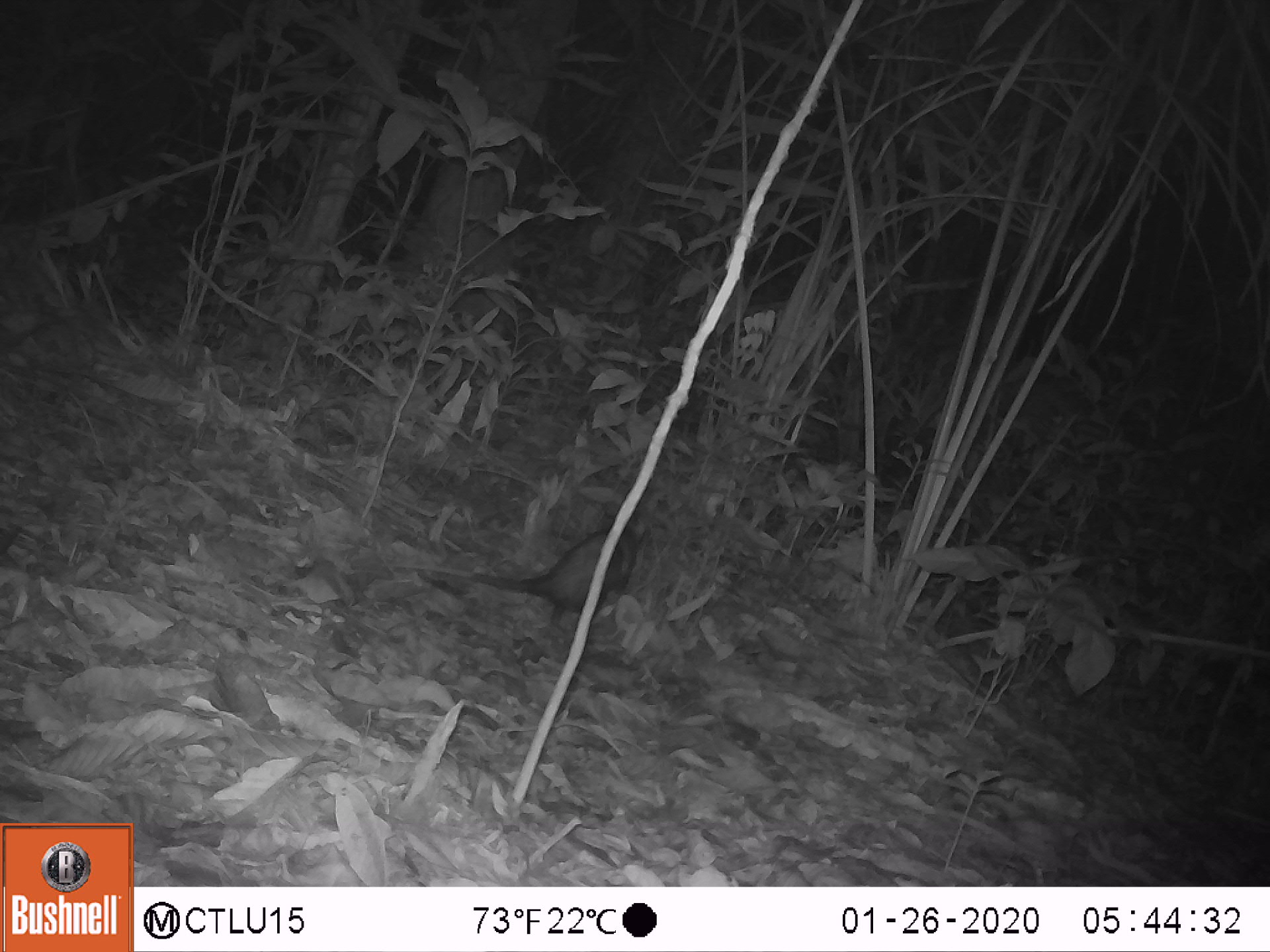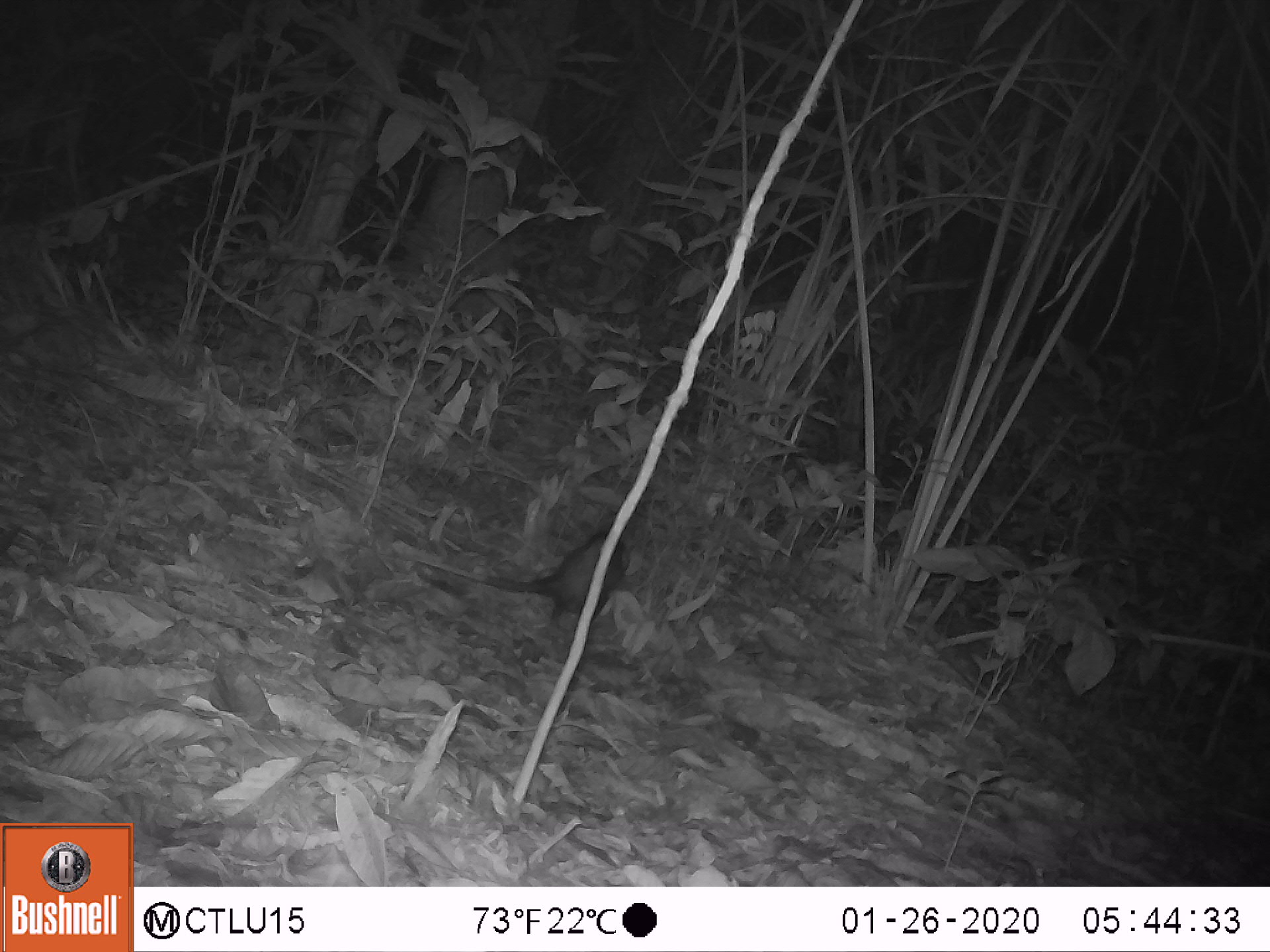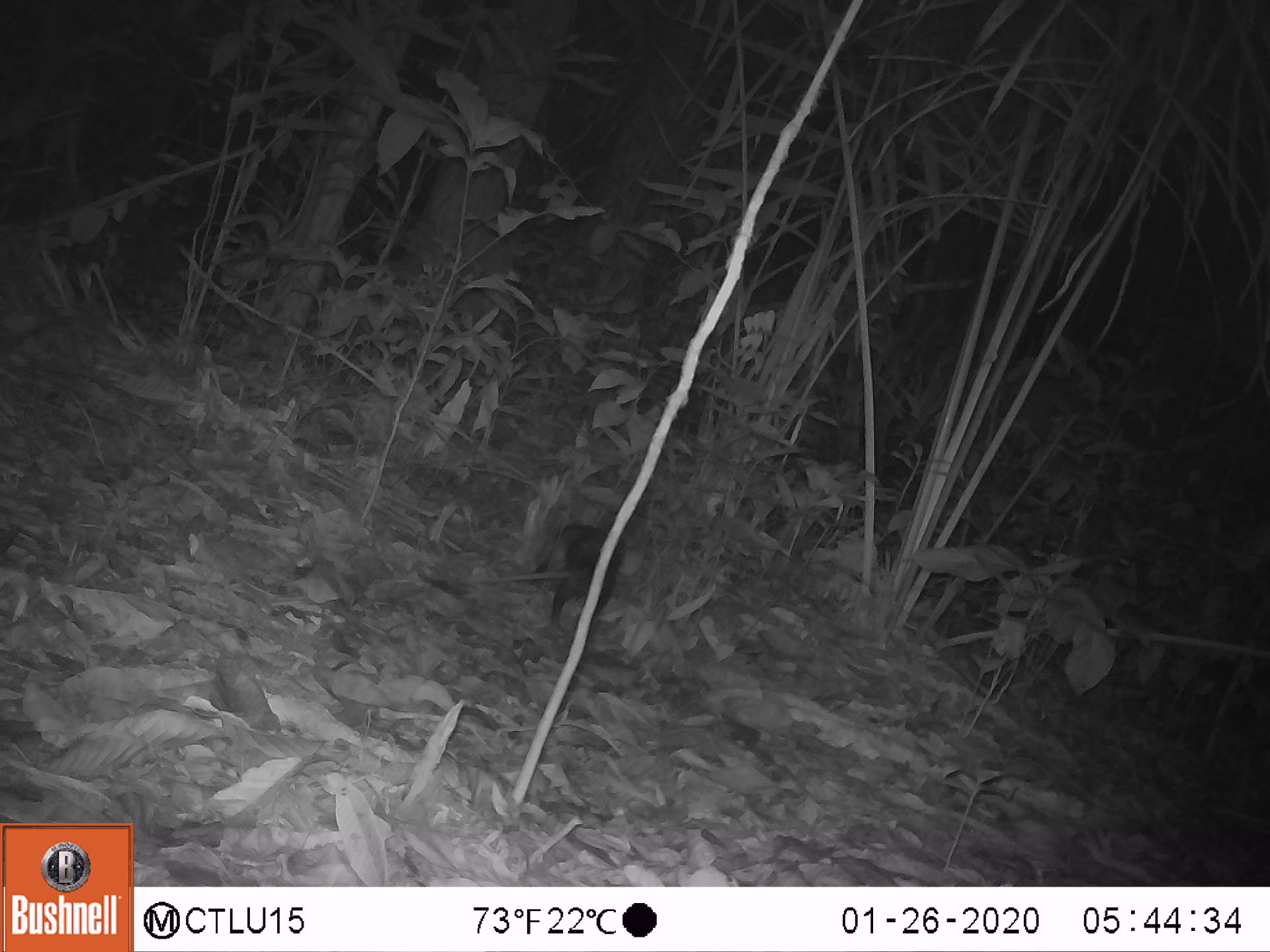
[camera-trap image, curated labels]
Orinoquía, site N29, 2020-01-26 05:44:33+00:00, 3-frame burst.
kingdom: Animalia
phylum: Chordata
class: Mammalia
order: Didelphimorphia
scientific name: Didelphimorphia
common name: possum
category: unknown possum